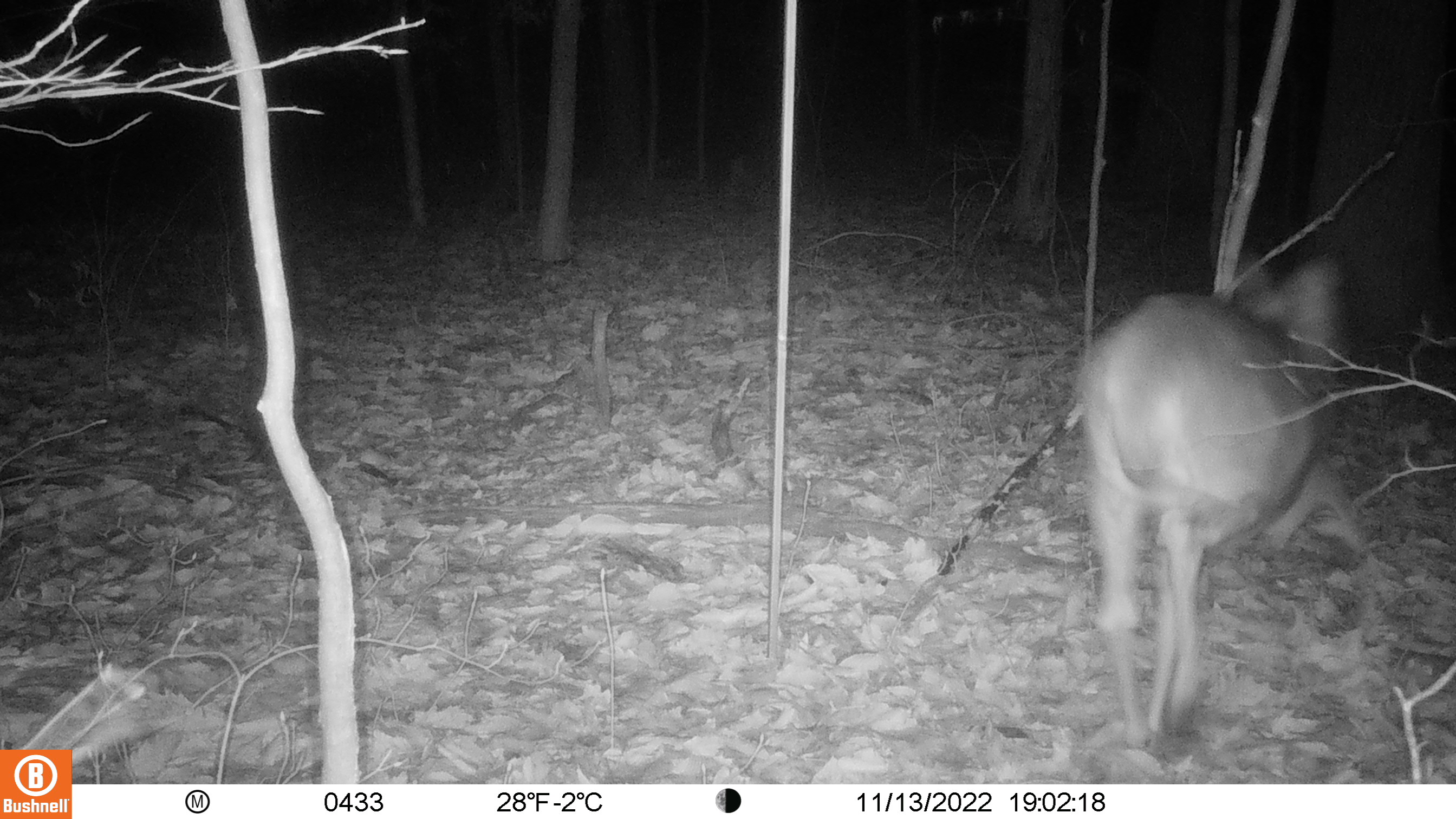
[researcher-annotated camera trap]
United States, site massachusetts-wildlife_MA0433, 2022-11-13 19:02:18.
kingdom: Animalia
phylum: Chordata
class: Mammalia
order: Artiodactyla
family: Cervidae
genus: Odocoileus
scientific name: Odocoileus virginianus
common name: white-tailed deer